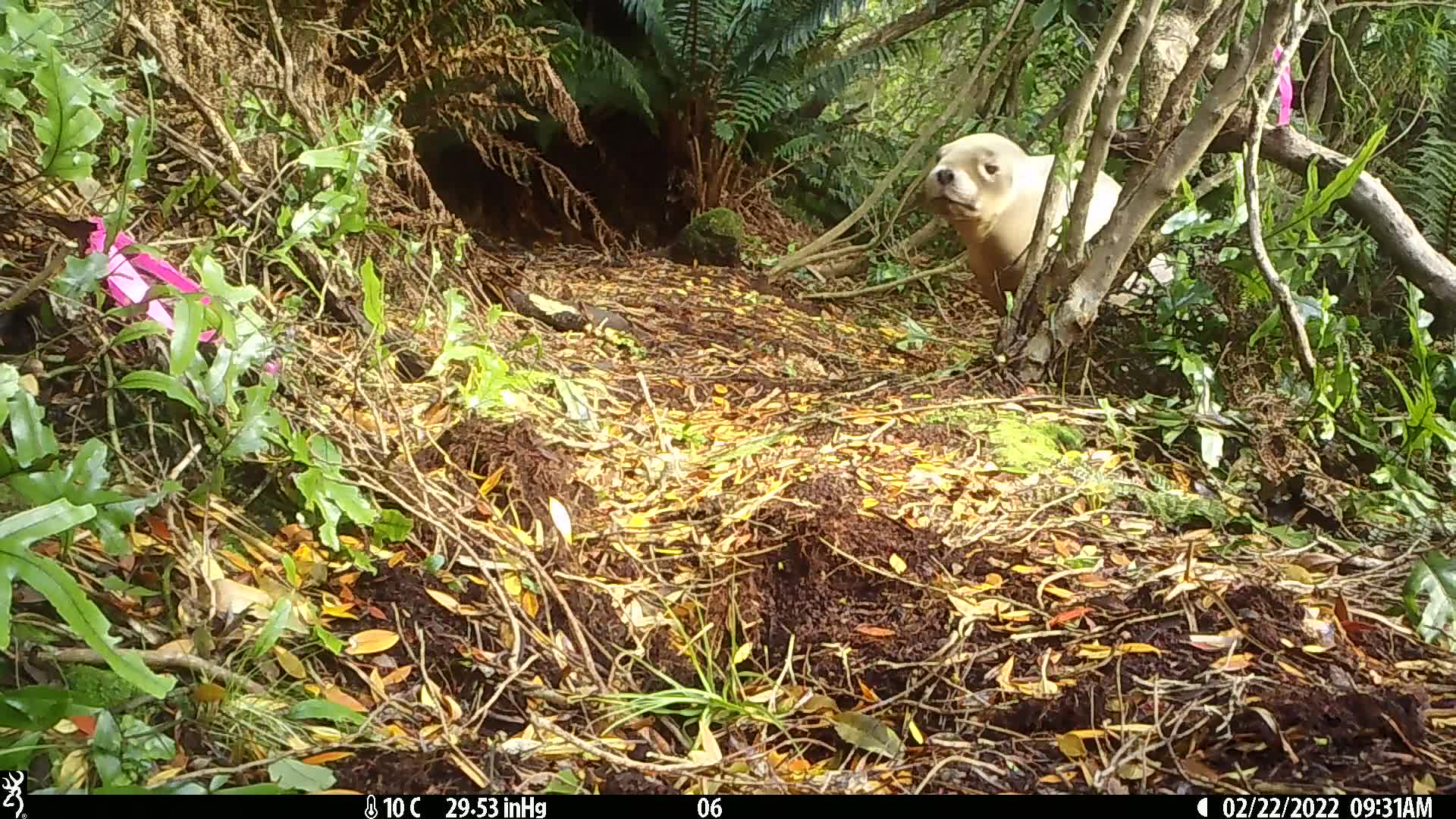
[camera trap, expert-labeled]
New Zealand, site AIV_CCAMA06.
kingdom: Animalia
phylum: Chordata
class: Mammalia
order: Carnivora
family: Otariidae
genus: Phocarctos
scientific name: Phocarctos hookeri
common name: new zealand sea lion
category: sealion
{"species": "sealion (new zealand sea lion) (Phocarctos hookeri)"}